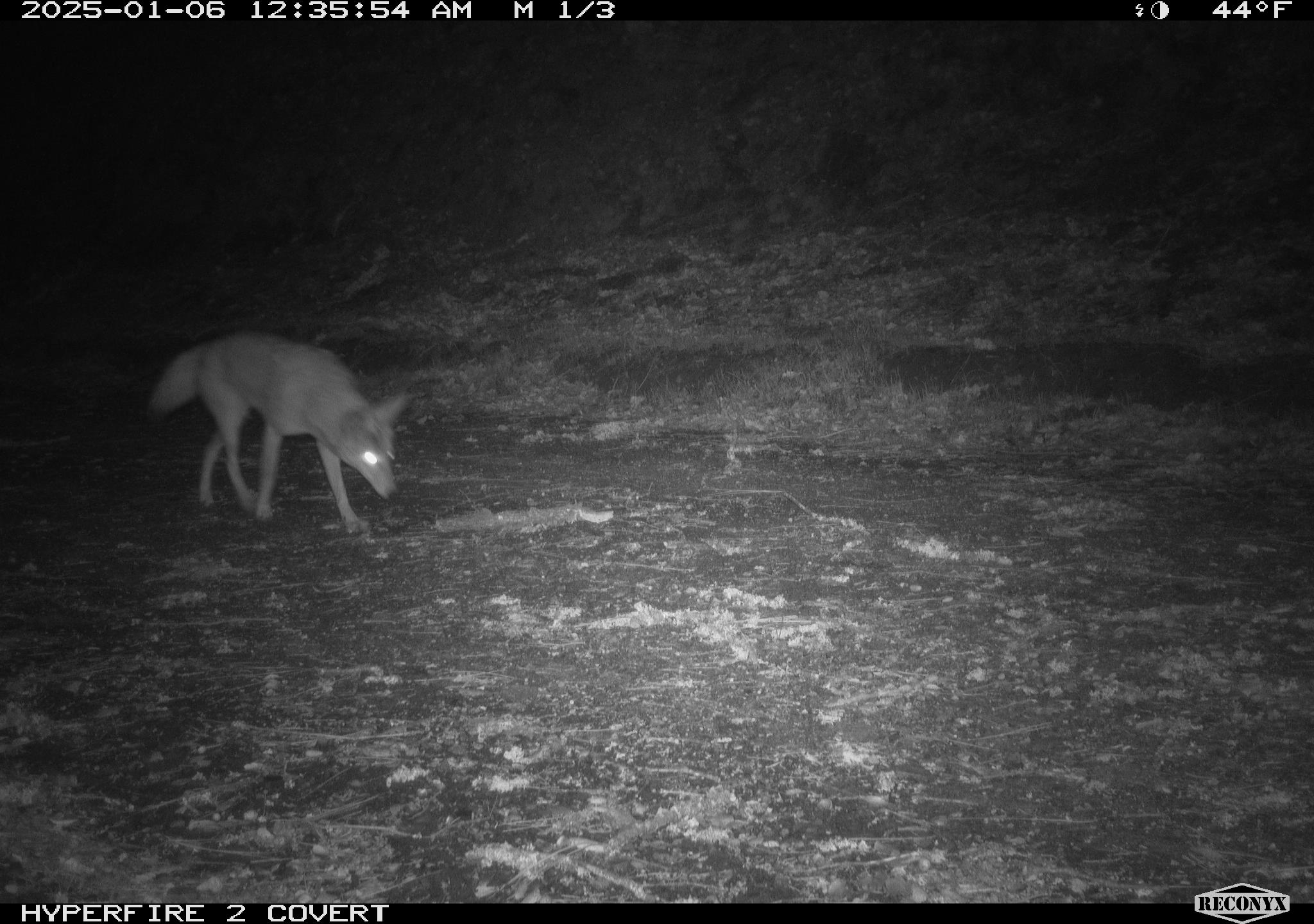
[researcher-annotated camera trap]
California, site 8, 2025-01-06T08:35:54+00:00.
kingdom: Animalia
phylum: Chordata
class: Mammalia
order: Carnivora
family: Canidae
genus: Canis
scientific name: Canis latrans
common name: coyote